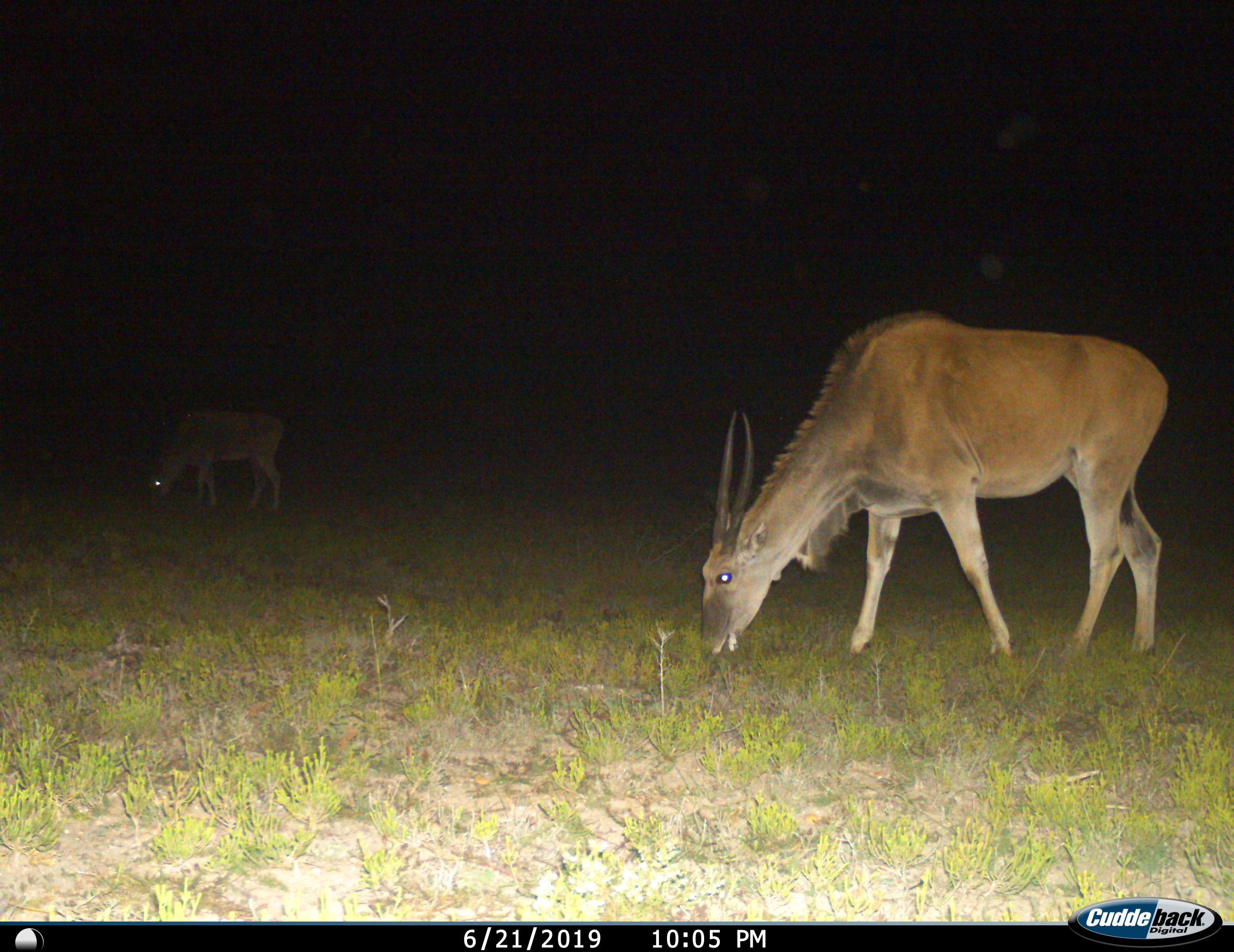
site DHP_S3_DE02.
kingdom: Animalia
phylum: Chordata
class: Mammalia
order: Artiodactyla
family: Bovidae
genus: Tragelaphus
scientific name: Tragelaphus oryx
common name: eland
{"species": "eland (Tragelaphus oryx)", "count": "2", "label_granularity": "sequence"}